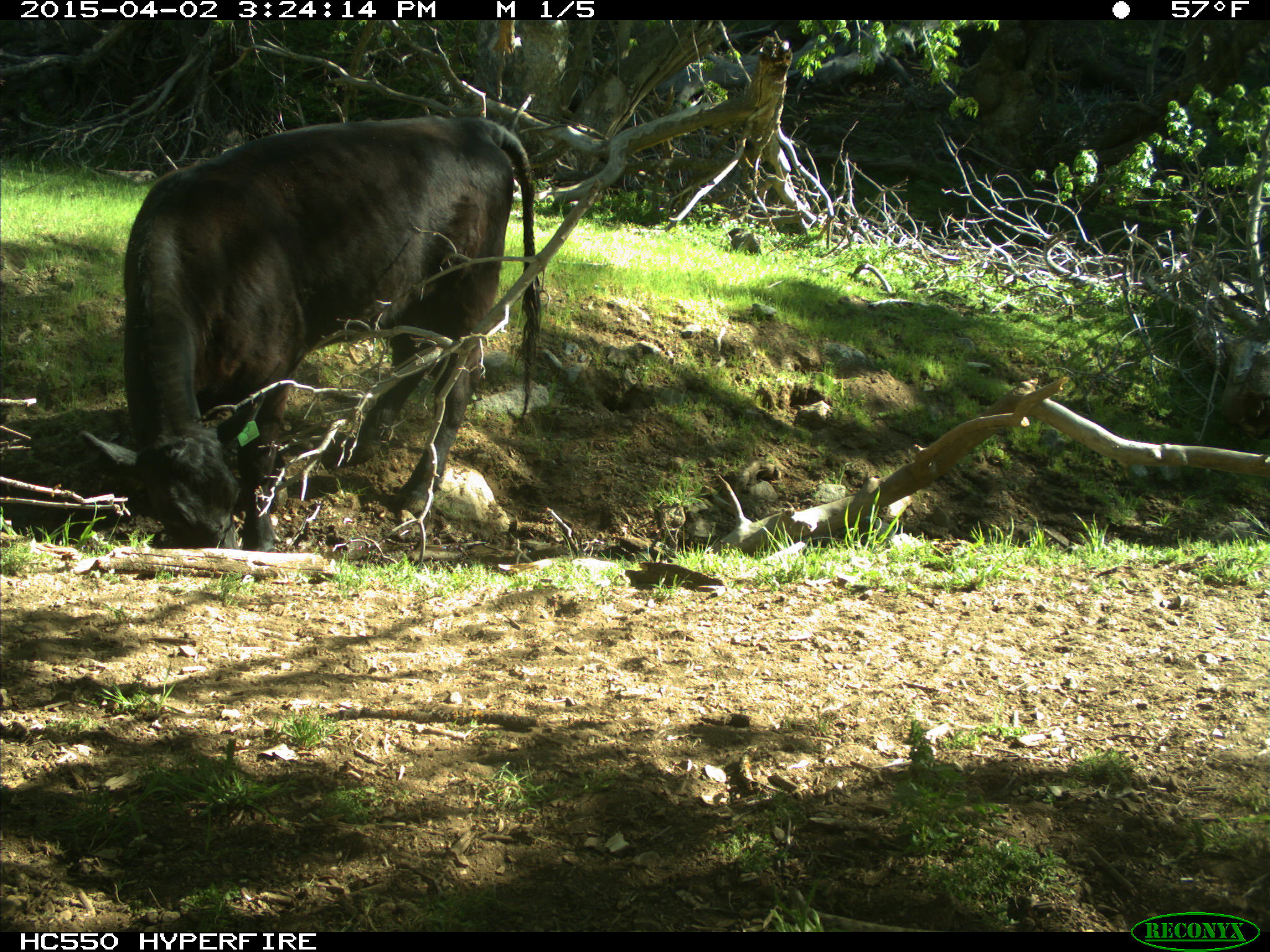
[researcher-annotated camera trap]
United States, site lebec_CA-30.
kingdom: Animalia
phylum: Chordata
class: Mammalia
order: Artiodactyla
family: Bovidae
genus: Bos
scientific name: Bos taurus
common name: domestic cow